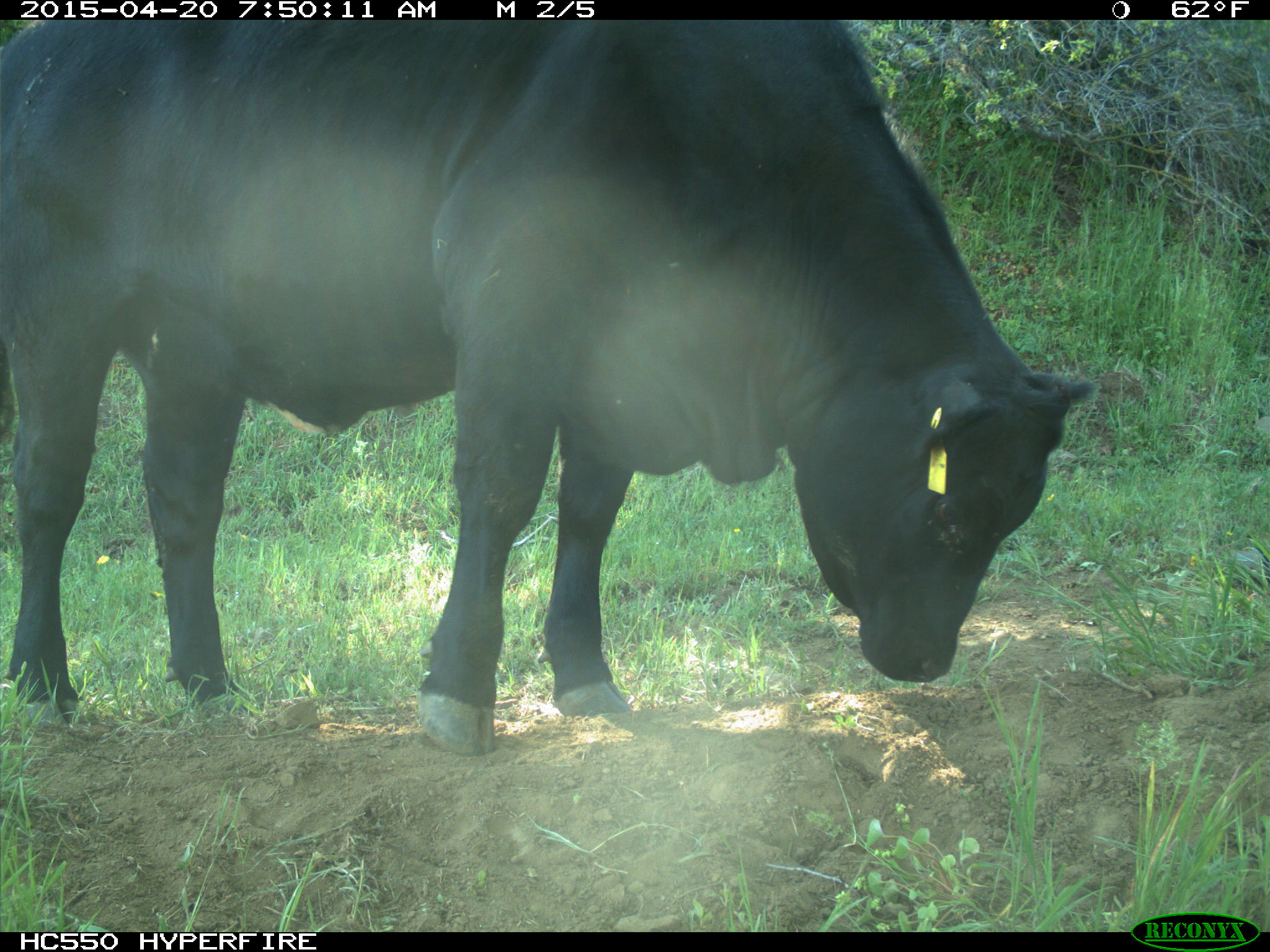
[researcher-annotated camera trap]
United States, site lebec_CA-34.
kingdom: Animalia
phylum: Chordata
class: Mammalia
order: Artiodactyla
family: Bovidae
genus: Bos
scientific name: Bos taurus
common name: domestic cow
Bos taurus (domestic cow).